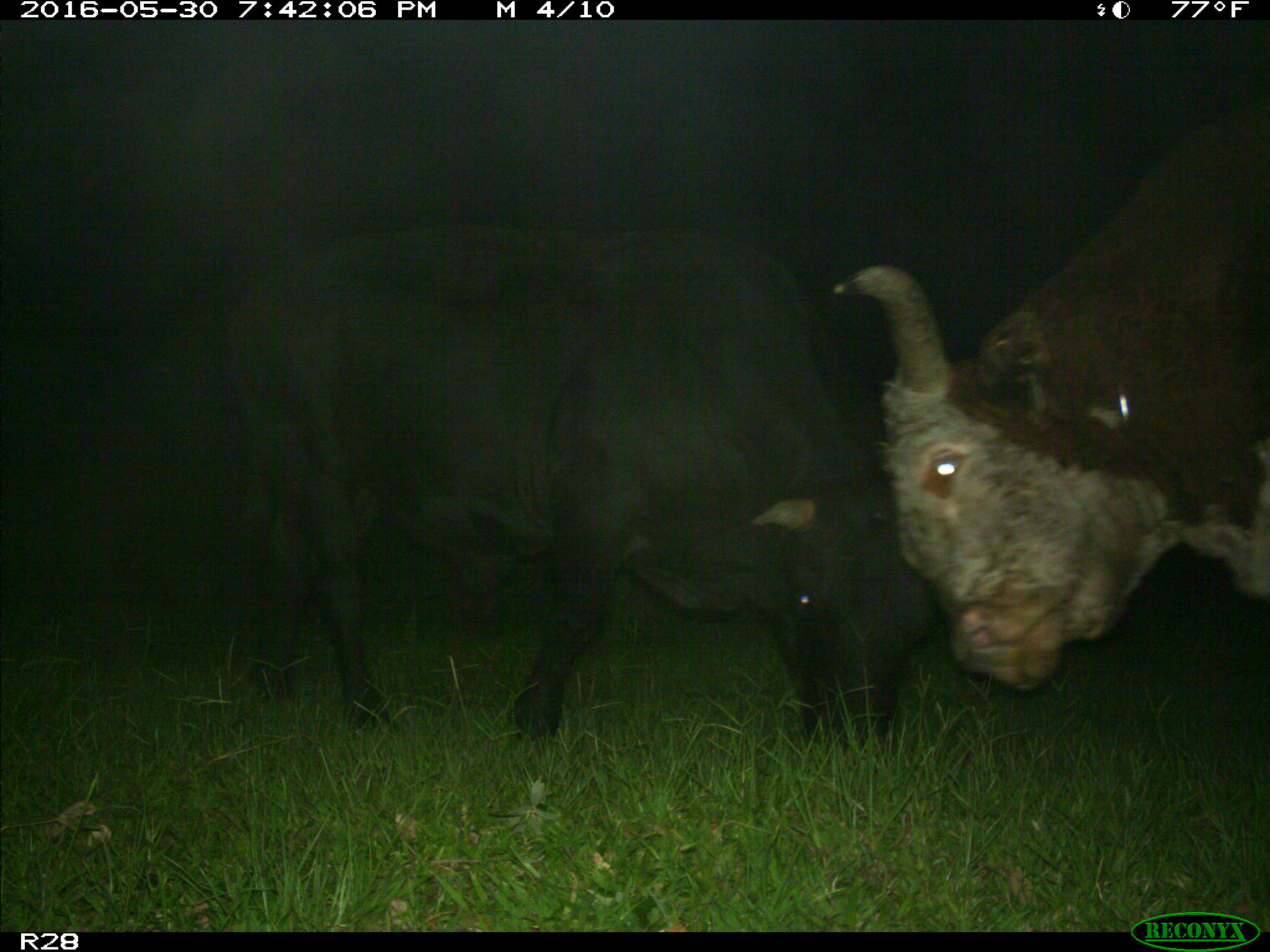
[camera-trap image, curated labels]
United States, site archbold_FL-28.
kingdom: Animalia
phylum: Chordata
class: Mammalia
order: Artiodactyla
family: Bovidae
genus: Bos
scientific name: Bos taurus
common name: domestic cow